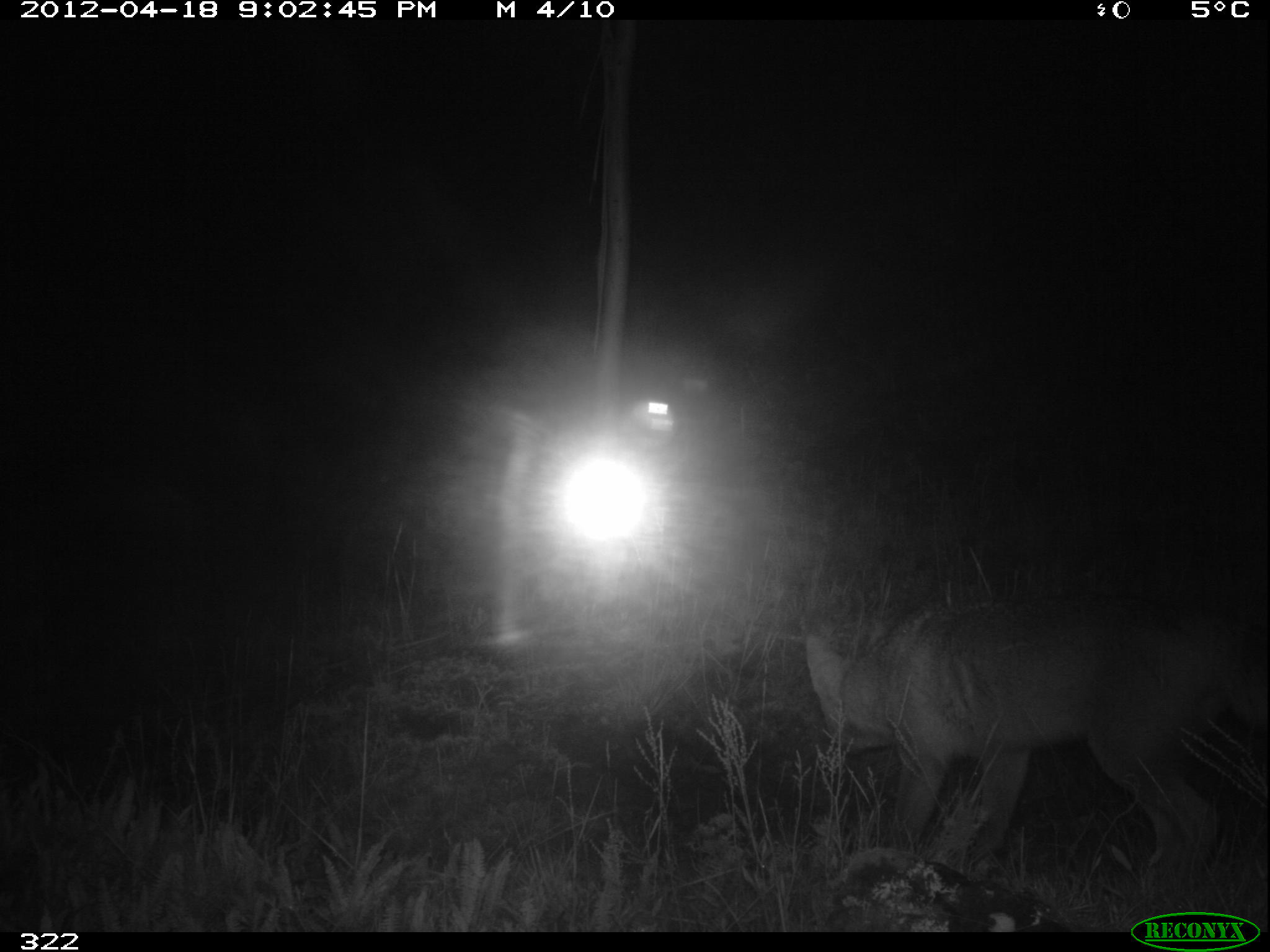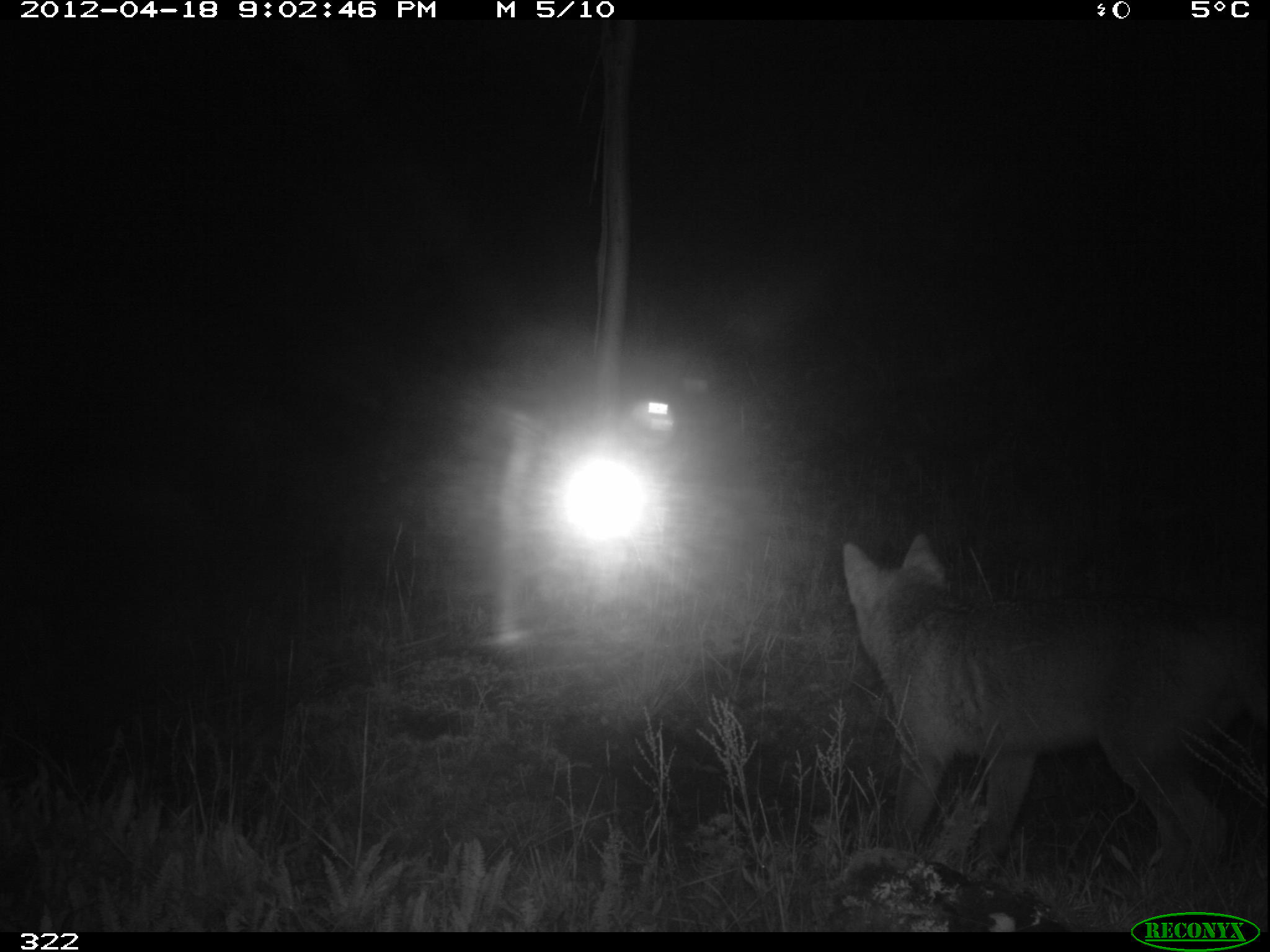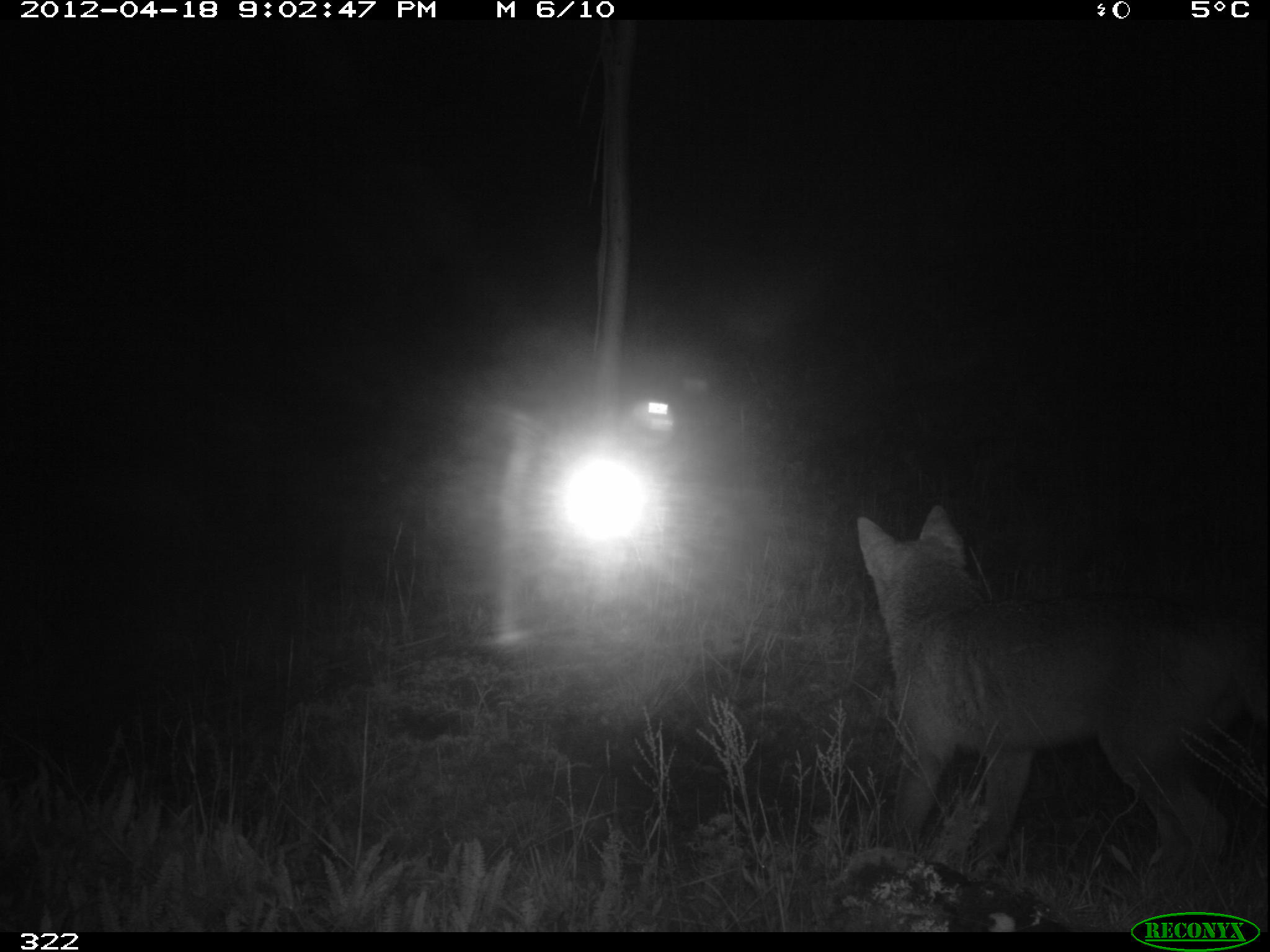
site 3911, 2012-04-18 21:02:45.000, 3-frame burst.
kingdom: Animalia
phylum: Chordata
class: Mammalia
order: Carnivora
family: Canidae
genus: Lycalopex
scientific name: Lycalopex culpaeus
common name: culpeo